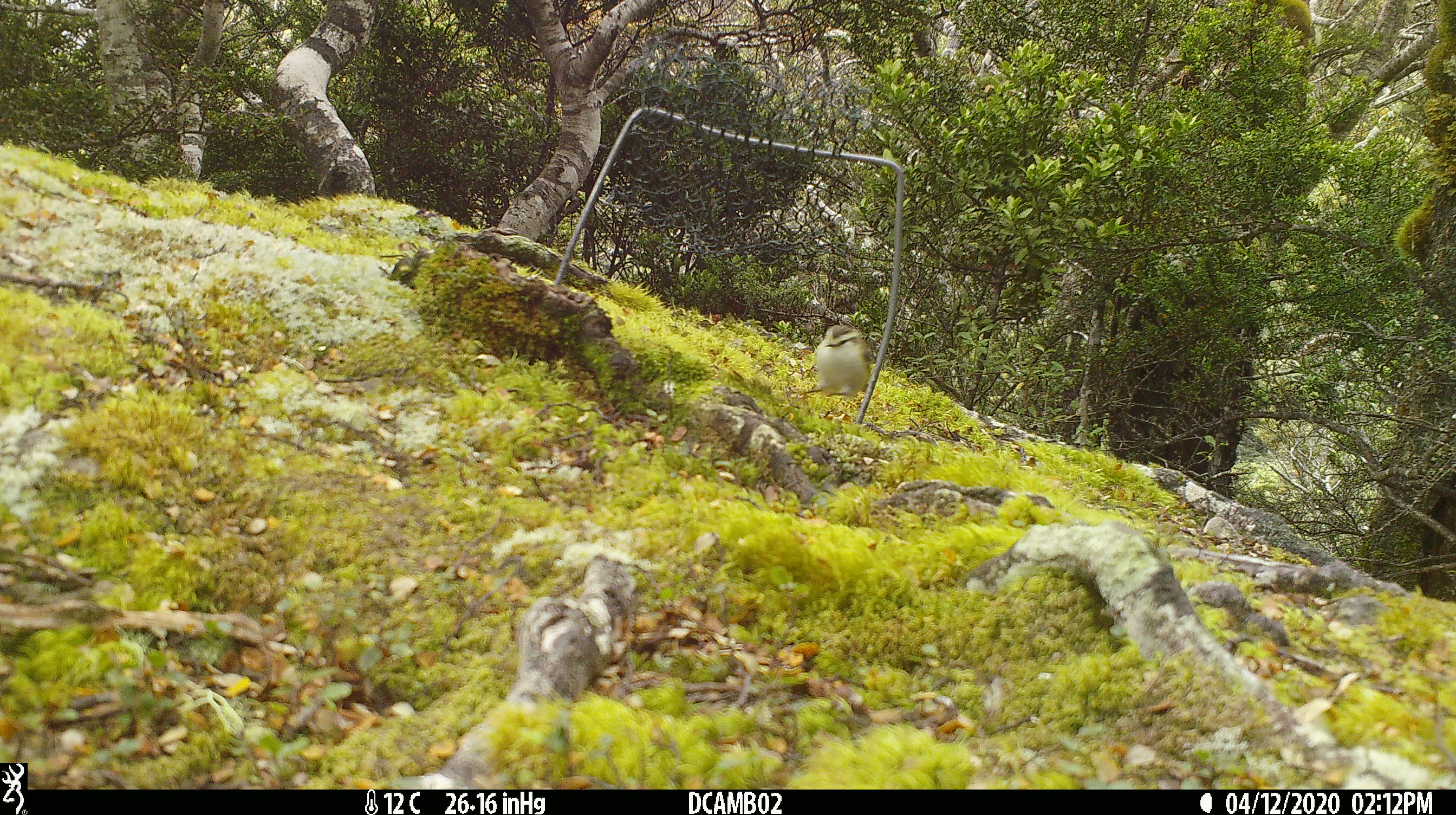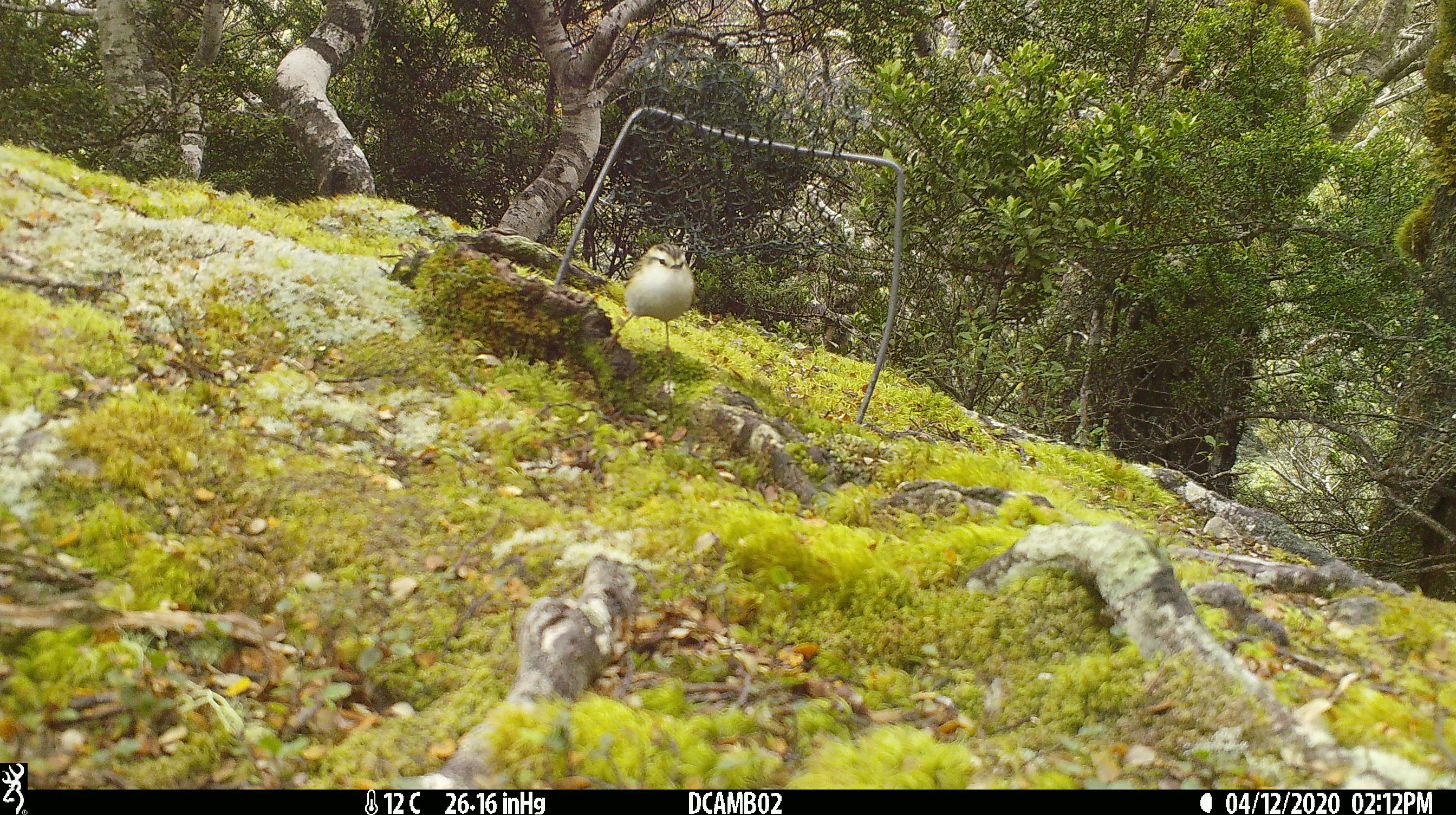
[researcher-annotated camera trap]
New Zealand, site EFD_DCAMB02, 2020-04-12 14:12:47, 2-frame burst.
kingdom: Animalia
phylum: Chordata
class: Aves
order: Passeriformes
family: Acanthisittidae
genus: Acanthisitta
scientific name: Acanthisitta chloris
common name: rifleman